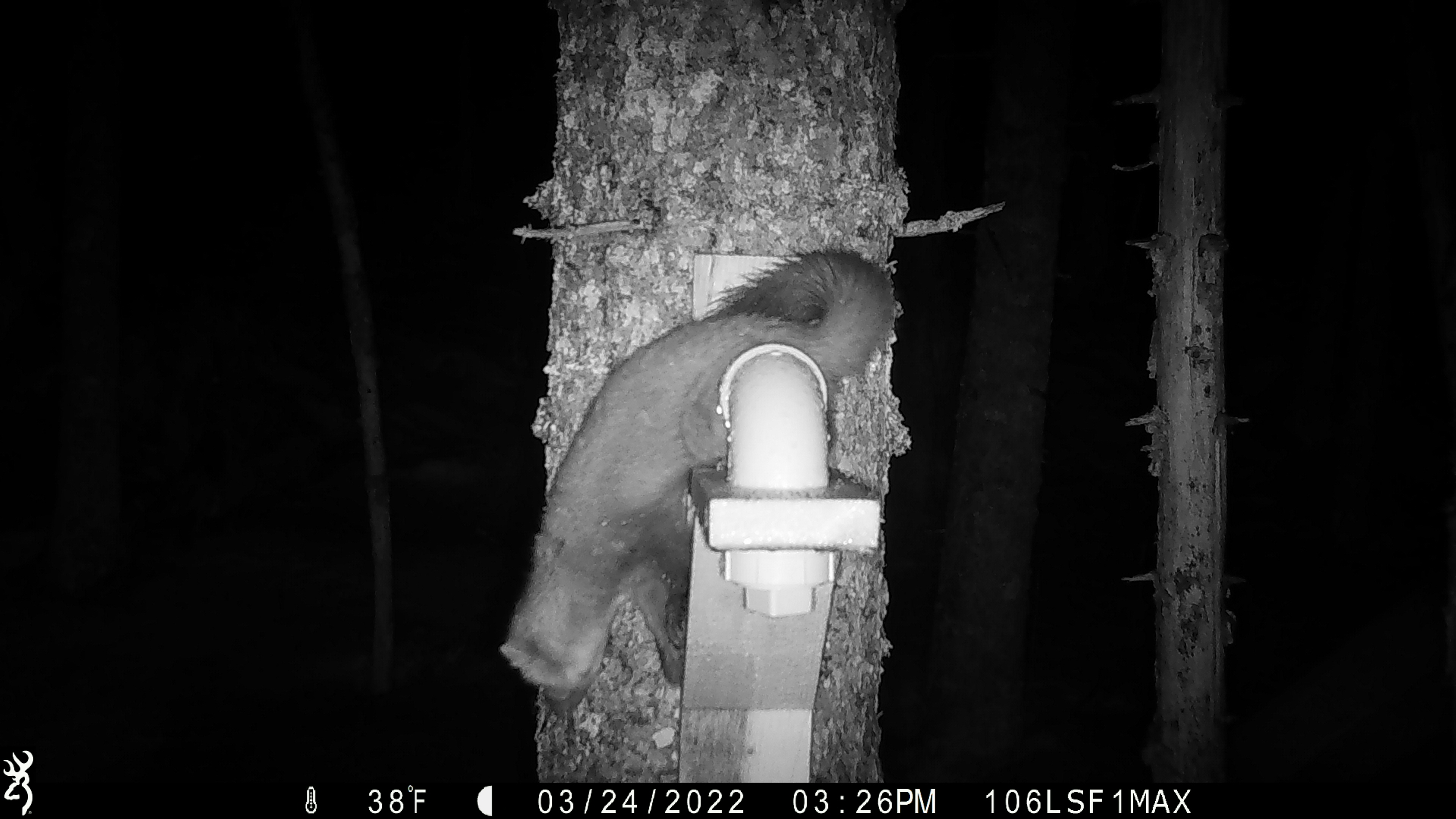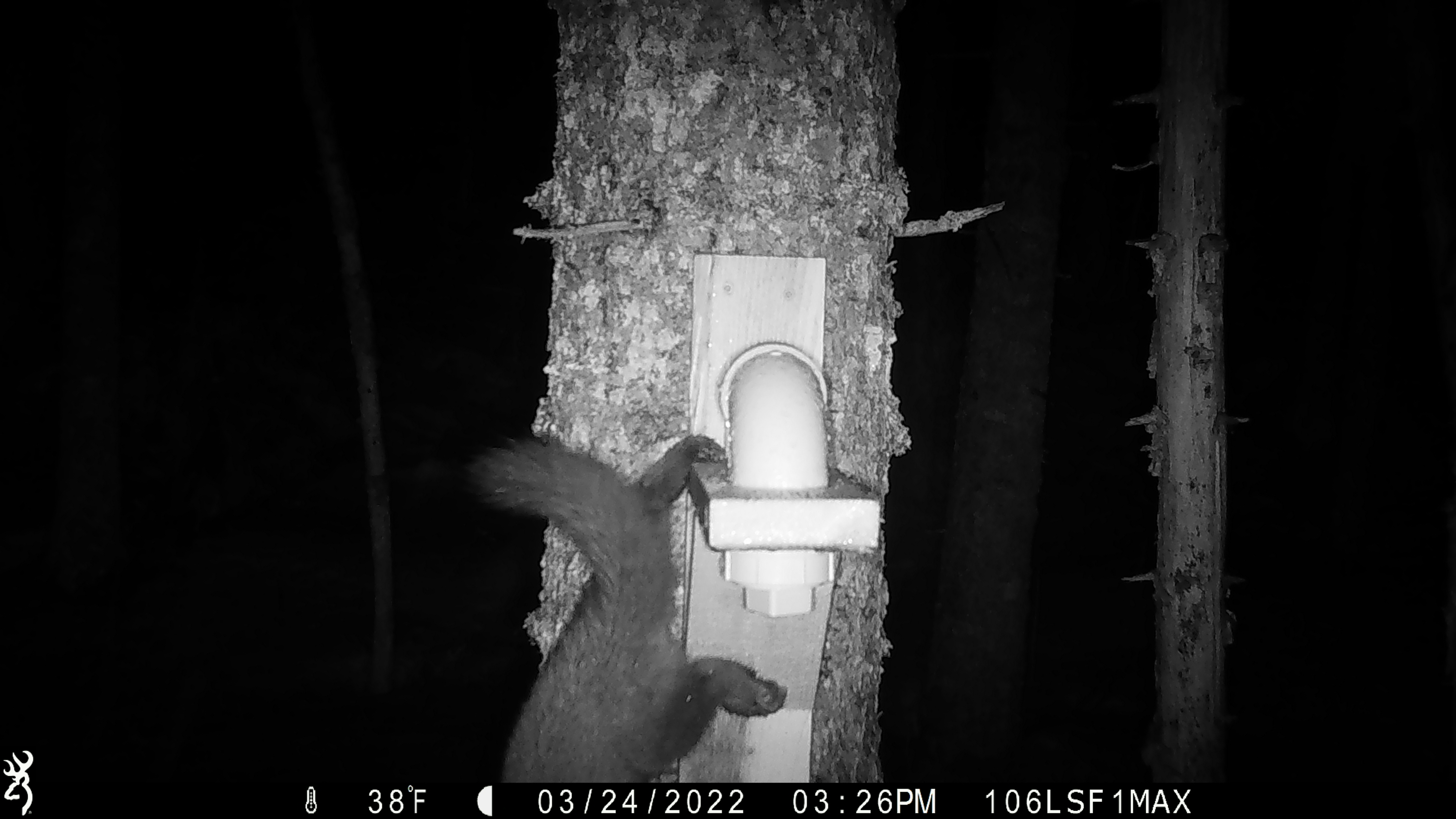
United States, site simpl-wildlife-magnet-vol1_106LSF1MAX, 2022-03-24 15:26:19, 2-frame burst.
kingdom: Animalia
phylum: Chordata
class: Mammalia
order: Carnivora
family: Mustelidae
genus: Martes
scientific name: Martes americana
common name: american marten